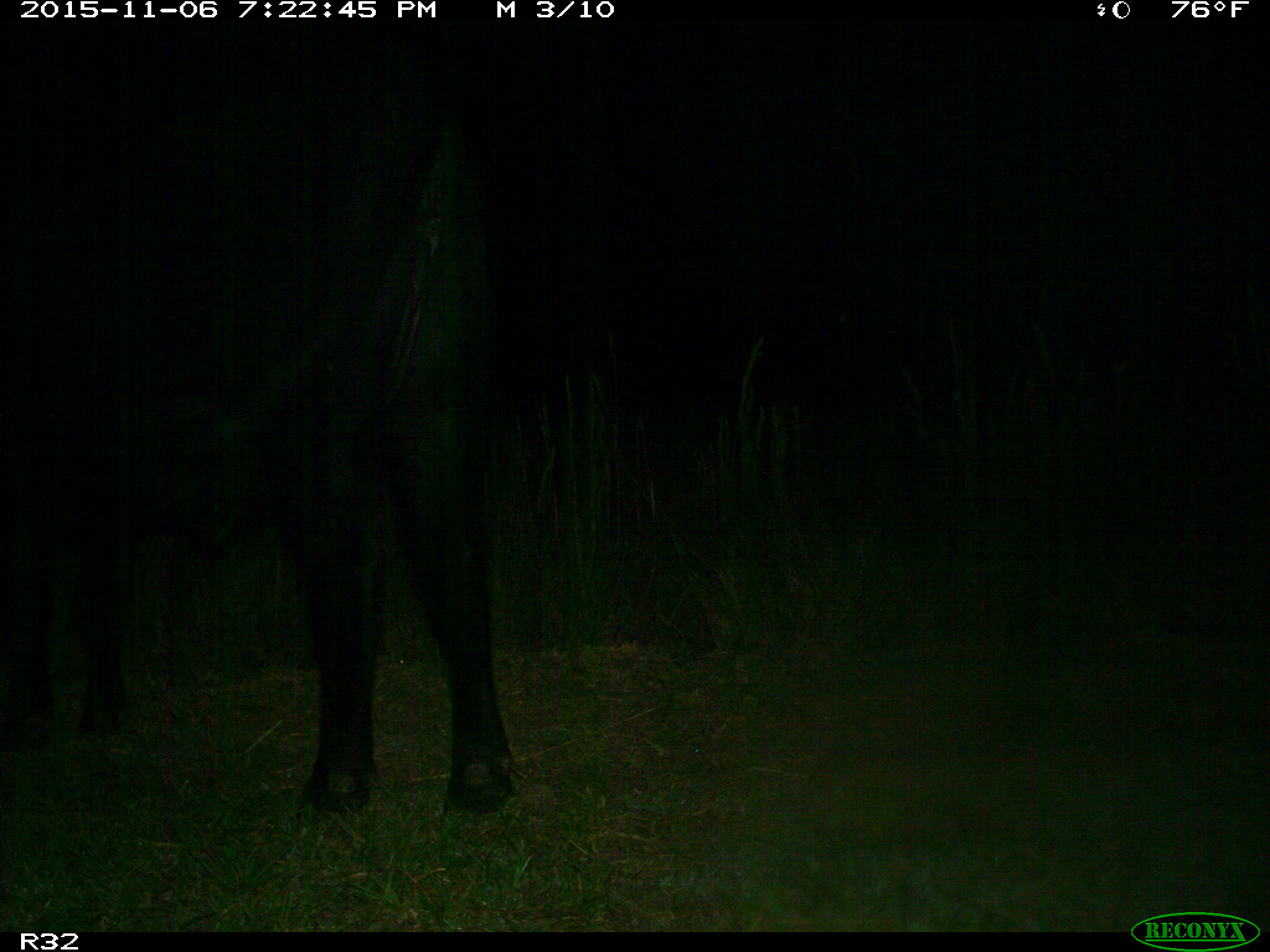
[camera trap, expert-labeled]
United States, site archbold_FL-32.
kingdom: Animalia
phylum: Chordata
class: Mammalia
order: Artiodactyla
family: Bovidae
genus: Bos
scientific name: Bos taurus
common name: domestic cow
Bos taurus (domestic cow).